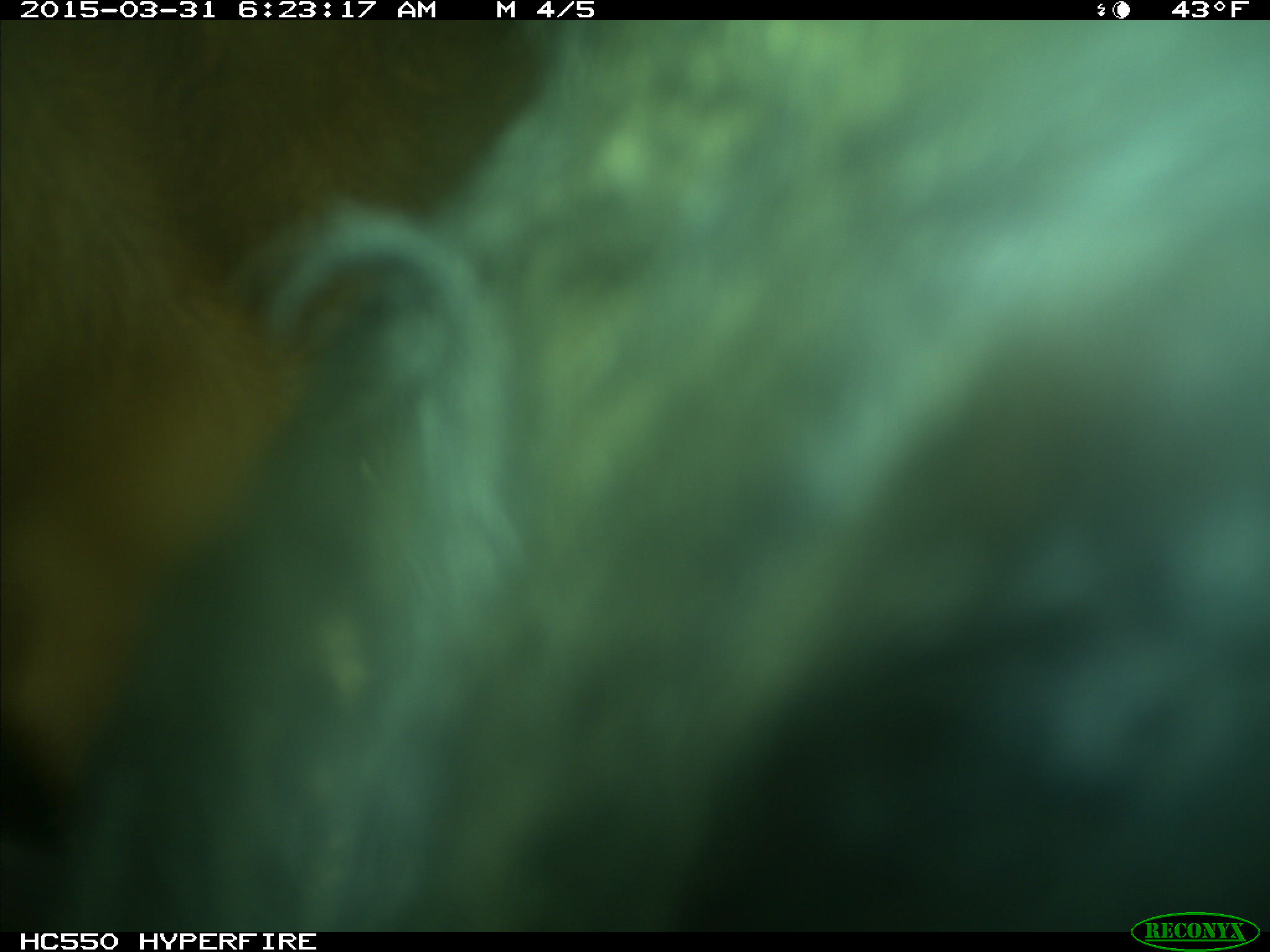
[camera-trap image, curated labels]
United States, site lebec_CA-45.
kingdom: Animalia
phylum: Chordata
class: Mammalia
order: Artiodactyla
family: Bovidae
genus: Bos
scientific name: Bos taurus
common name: domestic cow